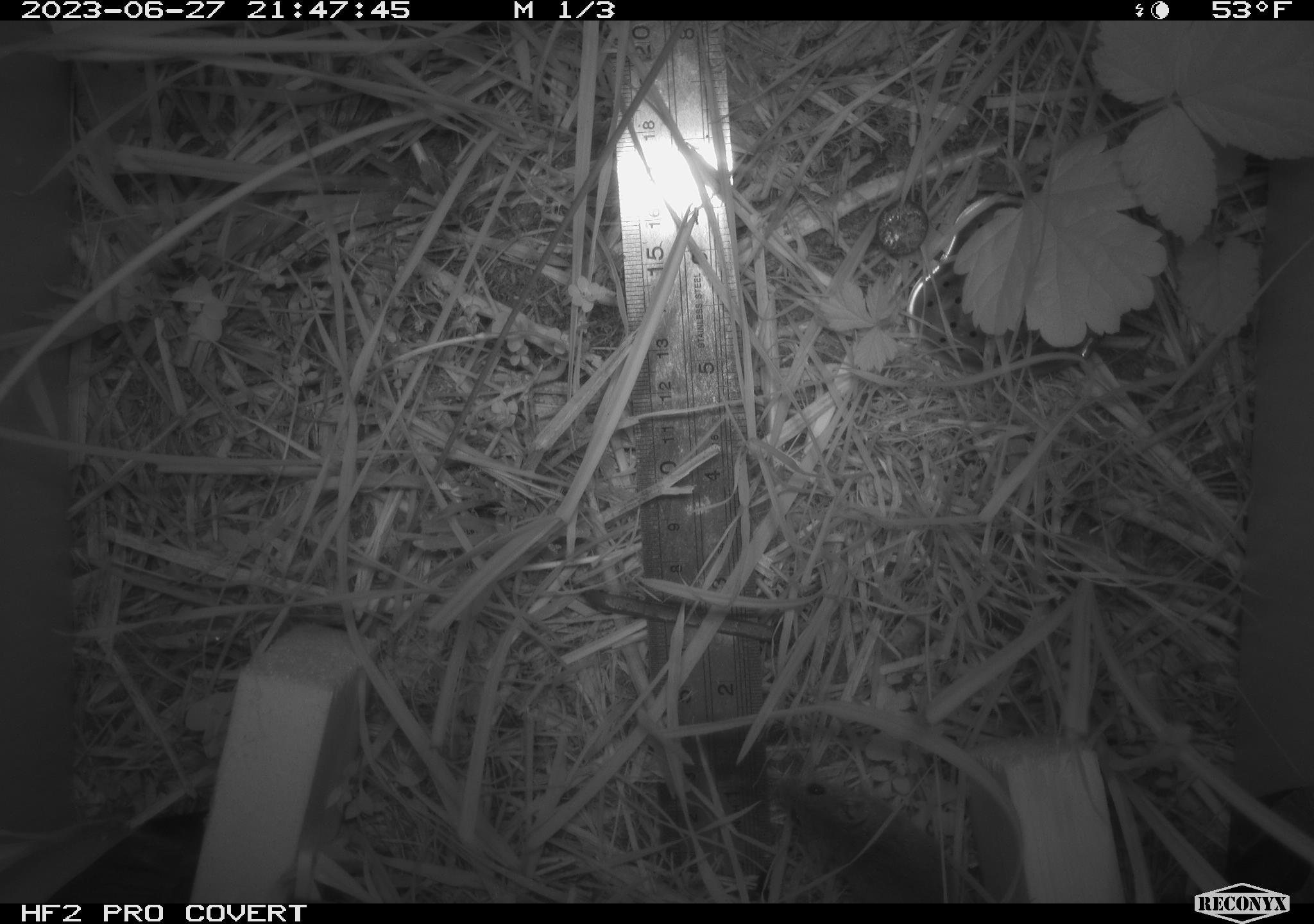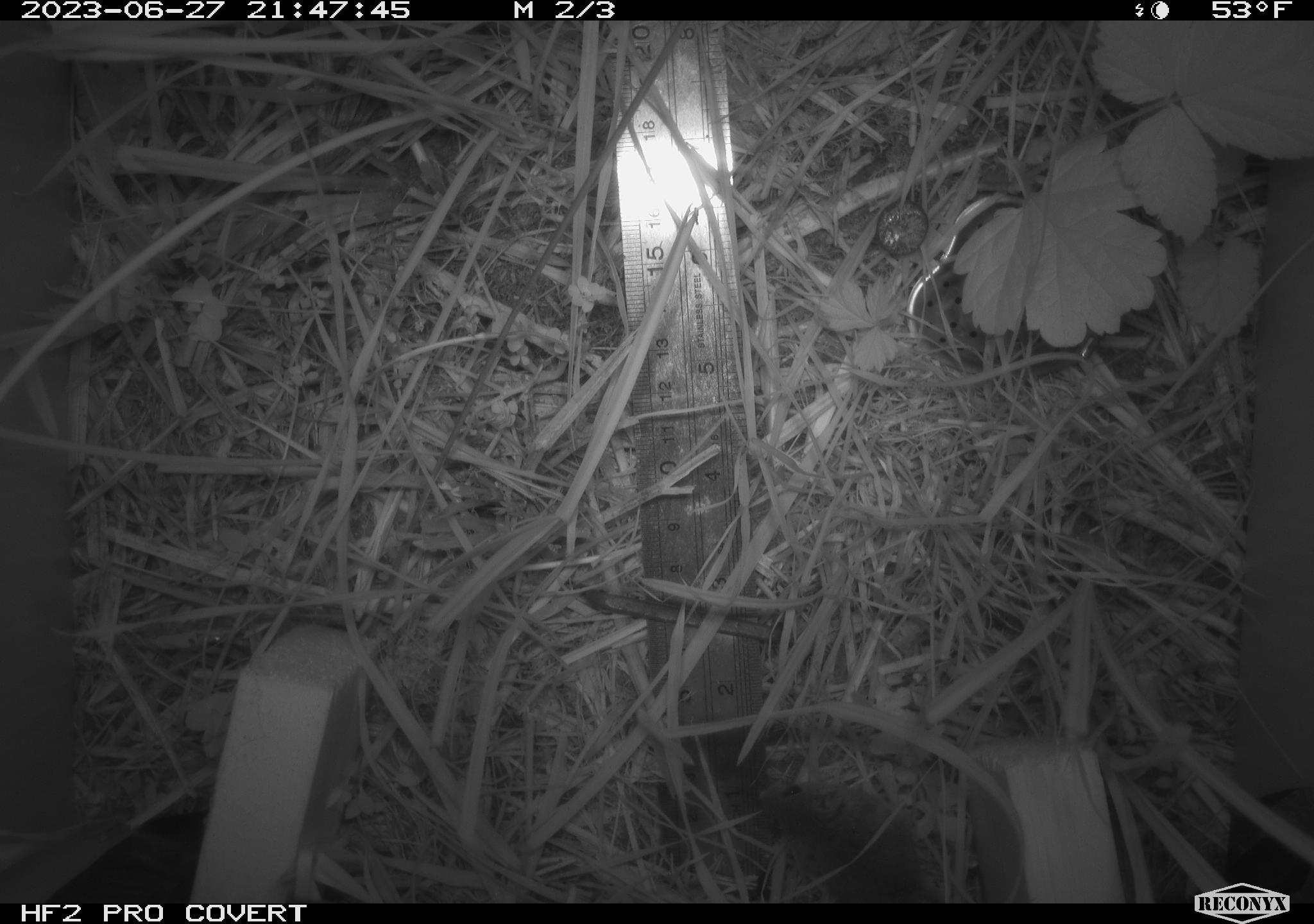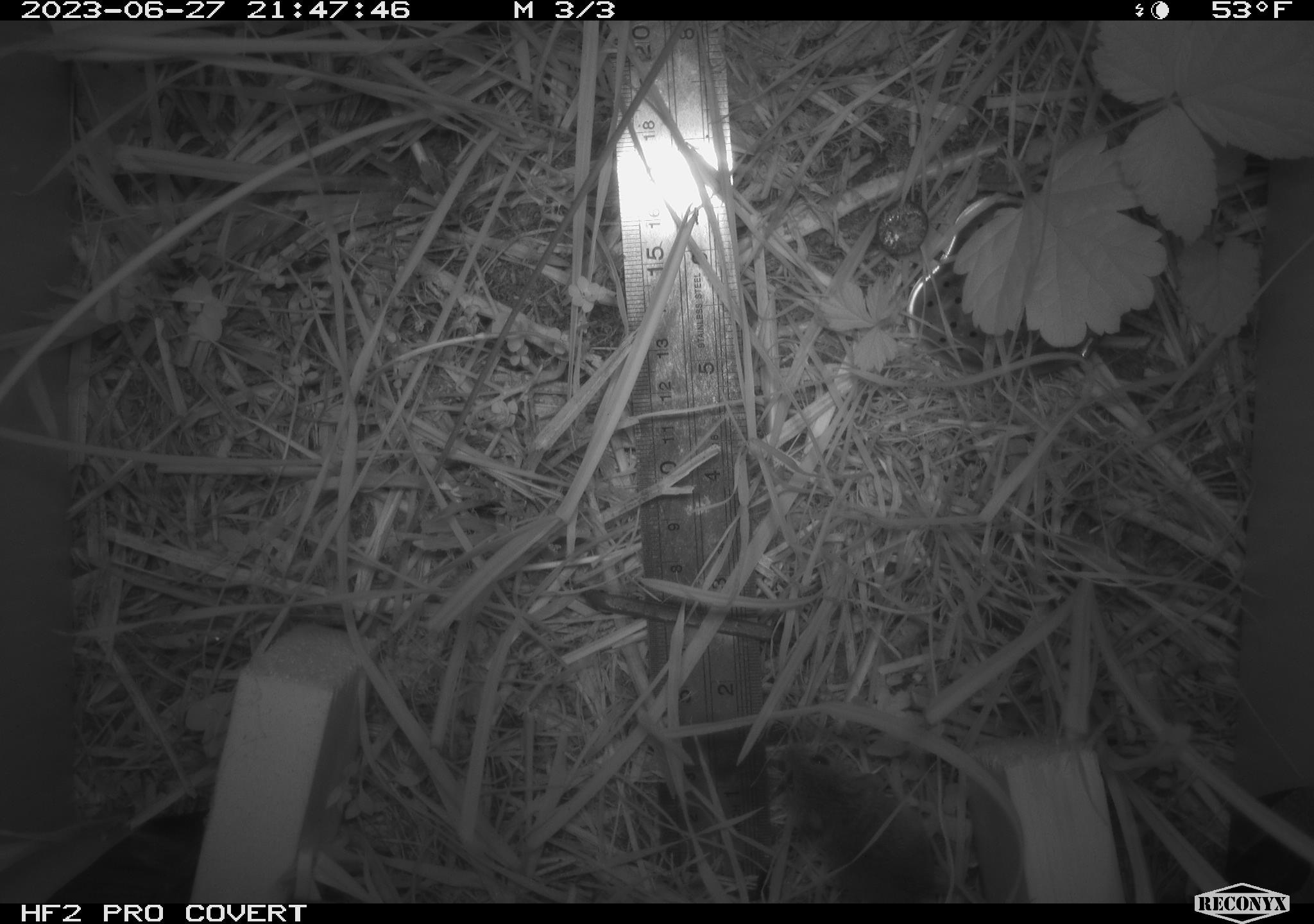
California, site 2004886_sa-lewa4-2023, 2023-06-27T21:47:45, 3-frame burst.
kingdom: Animalia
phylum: Chordata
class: Mammalia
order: Rodentia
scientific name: Rodentia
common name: mouse species